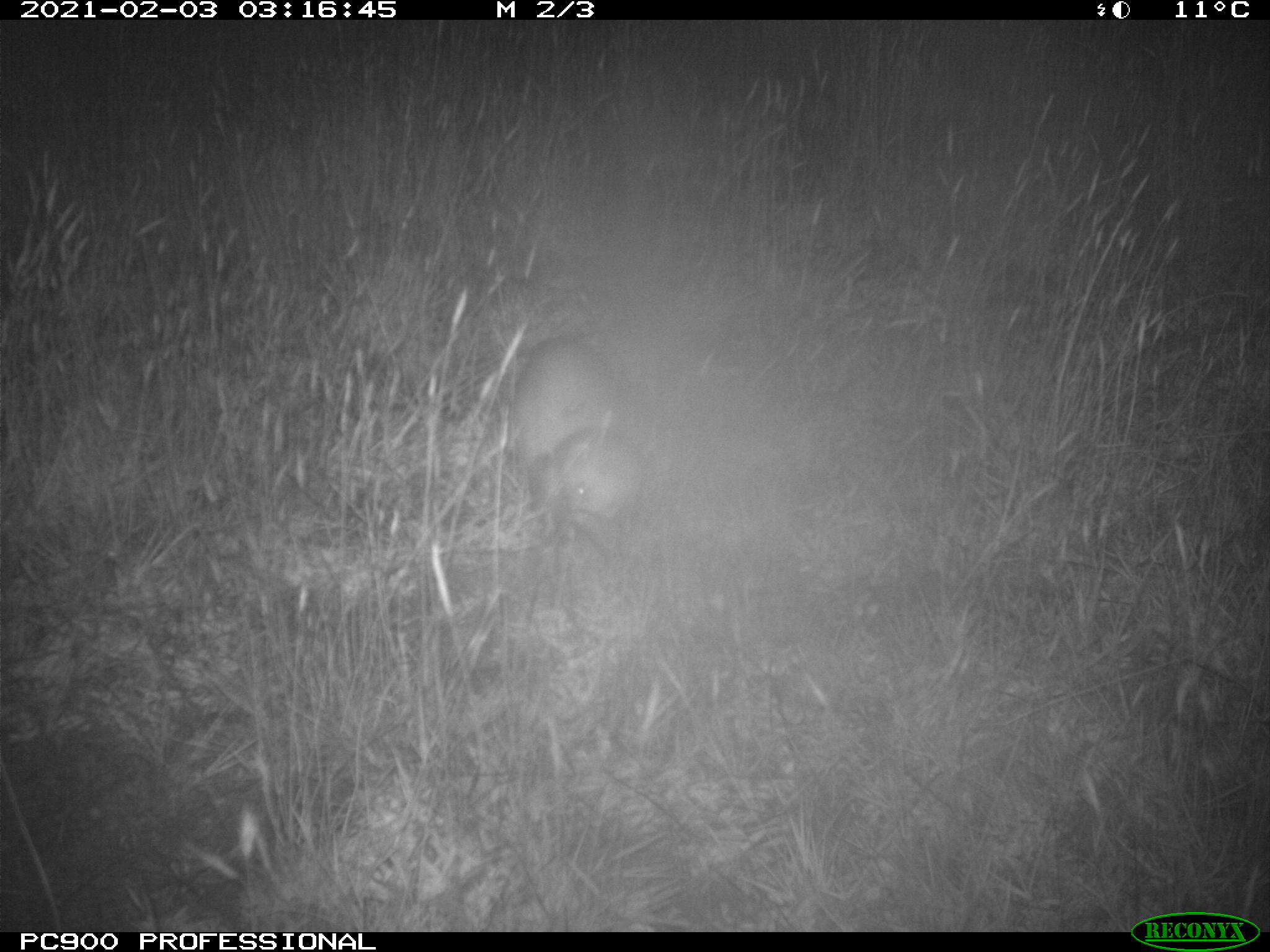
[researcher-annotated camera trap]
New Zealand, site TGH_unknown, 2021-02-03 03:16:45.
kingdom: Animalia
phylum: Chordata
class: Mammalia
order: Carnivora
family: Mustelidae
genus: Mustela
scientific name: Mustela furo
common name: ferret